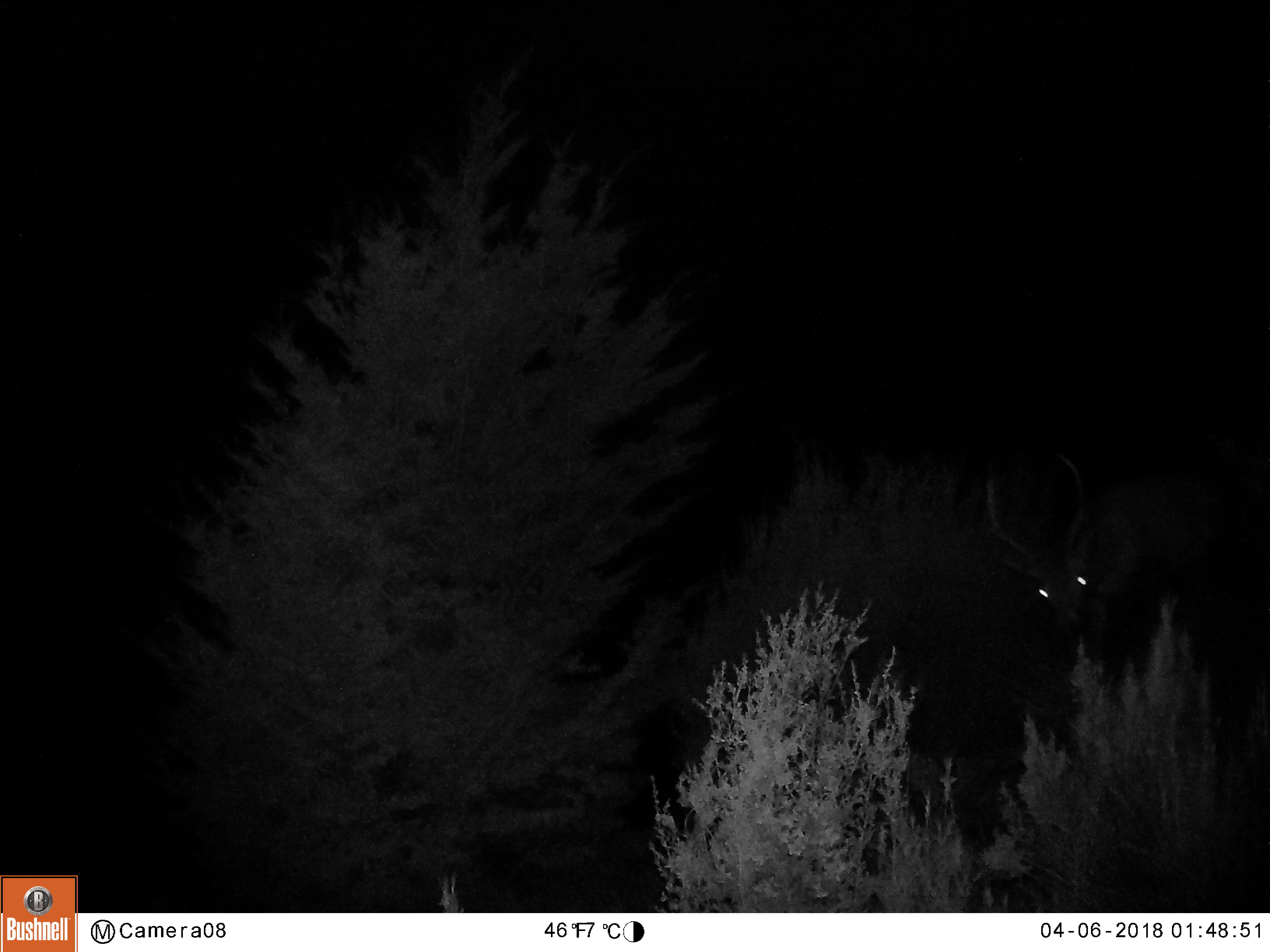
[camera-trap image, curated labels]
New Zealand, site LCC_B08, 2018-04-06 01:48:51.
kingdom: Animalia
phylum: Chordata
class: Mammalia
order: Artiodactyla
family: Cervidae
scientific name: Cervidae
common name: deer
Deer (Cervidae).